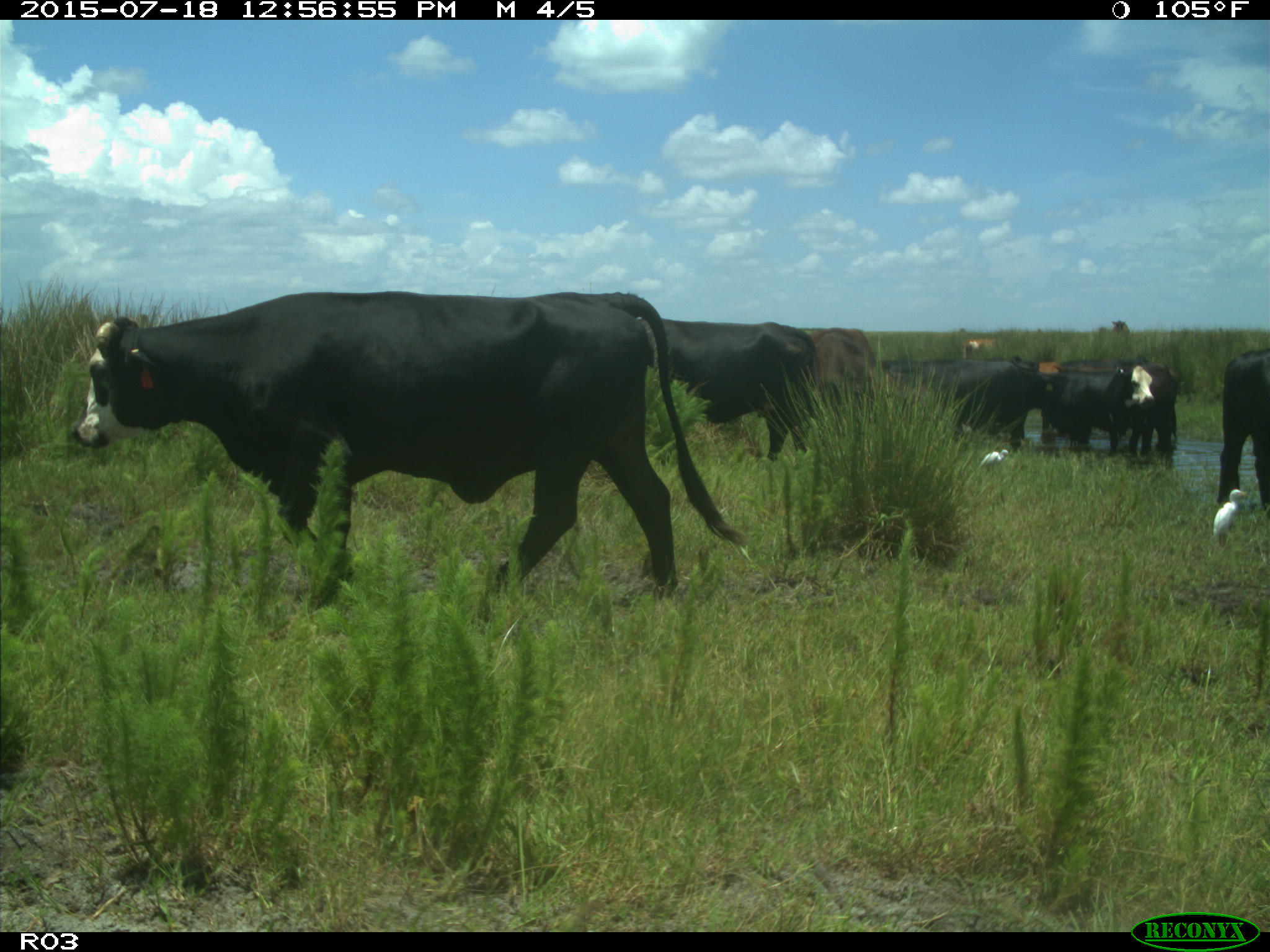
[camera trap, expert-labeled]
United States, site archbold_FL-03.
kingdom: Animalia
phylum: Chordata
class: Mammalia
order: Artiodactyla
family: Bovidae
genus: Bos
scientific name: Bos taurus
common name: domestic cow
Bos taurus (domestic cow).